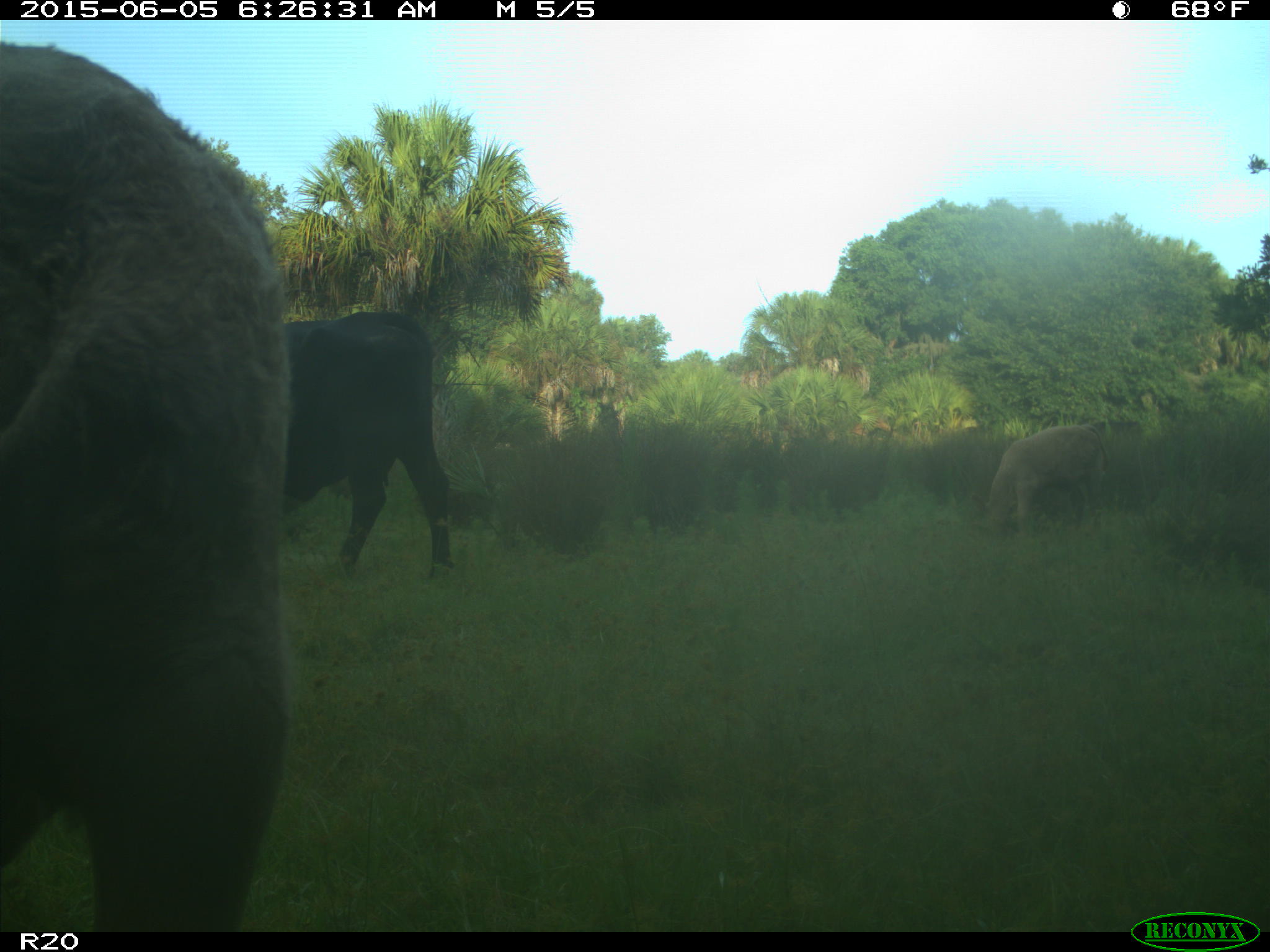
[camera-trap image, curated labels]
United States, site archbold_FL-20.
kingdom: Animalia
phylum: Chordata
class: Mammalia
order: Artiodactyla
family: Bovidae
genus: Bos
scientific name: Bos taurus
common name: domestic cow